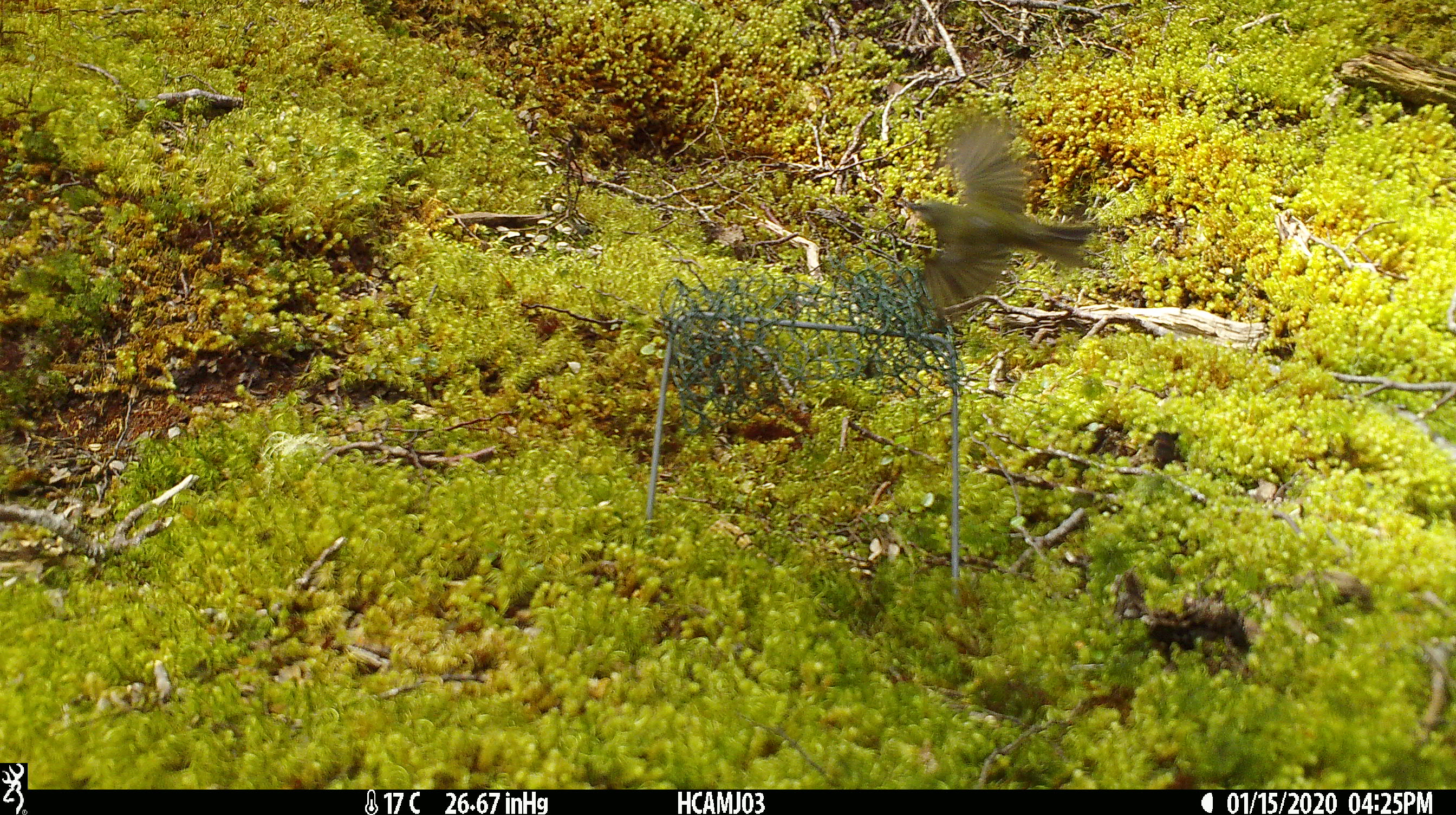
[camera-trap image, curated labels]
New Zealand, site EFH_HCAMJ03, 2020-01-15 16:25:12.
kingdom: Animalia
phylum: Chordata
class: Aves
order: Passeriformes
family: Meliphagidae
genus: Anthornis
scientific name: Anthornis melanura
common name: new zealand bellbird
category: bellbird